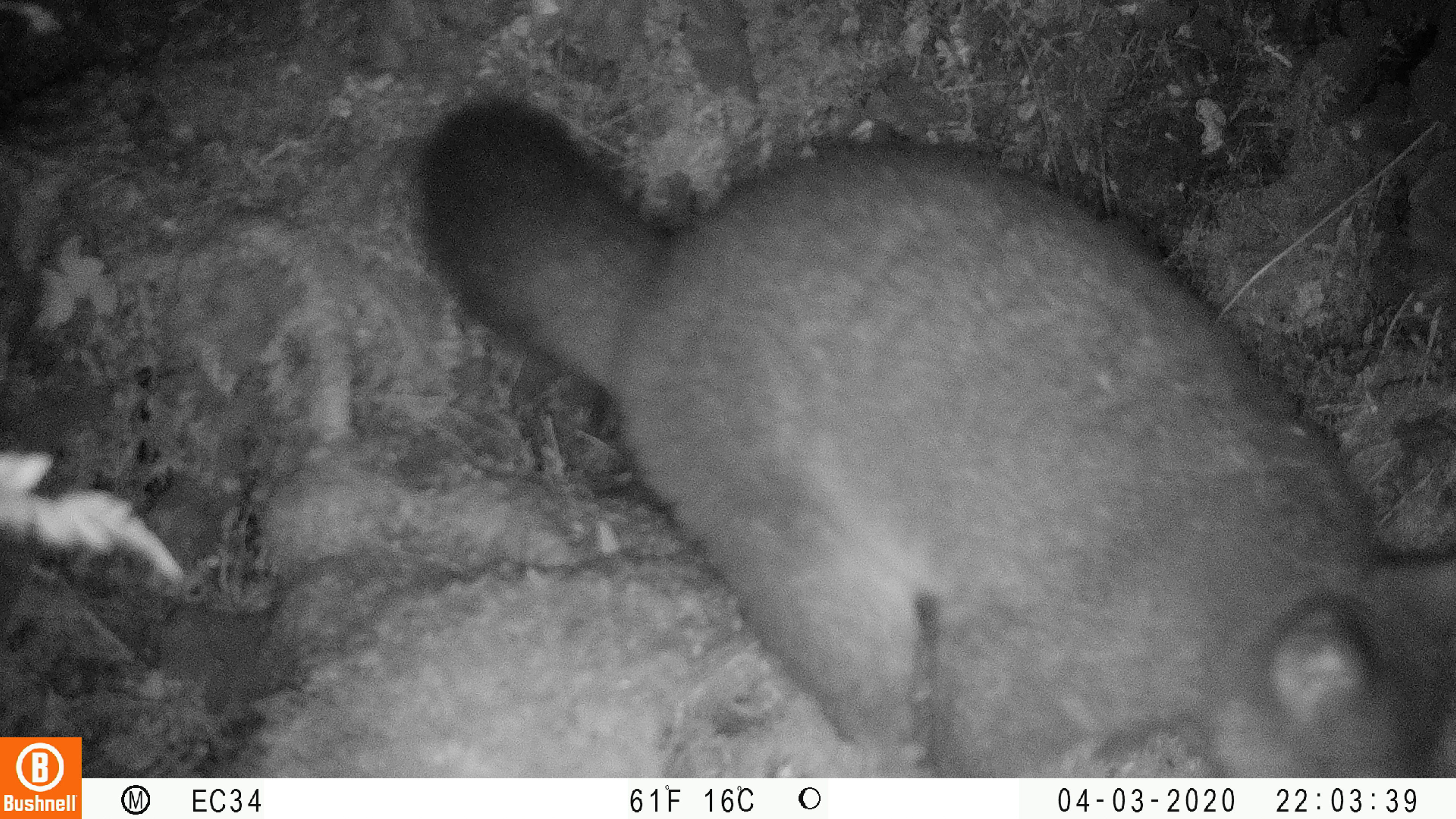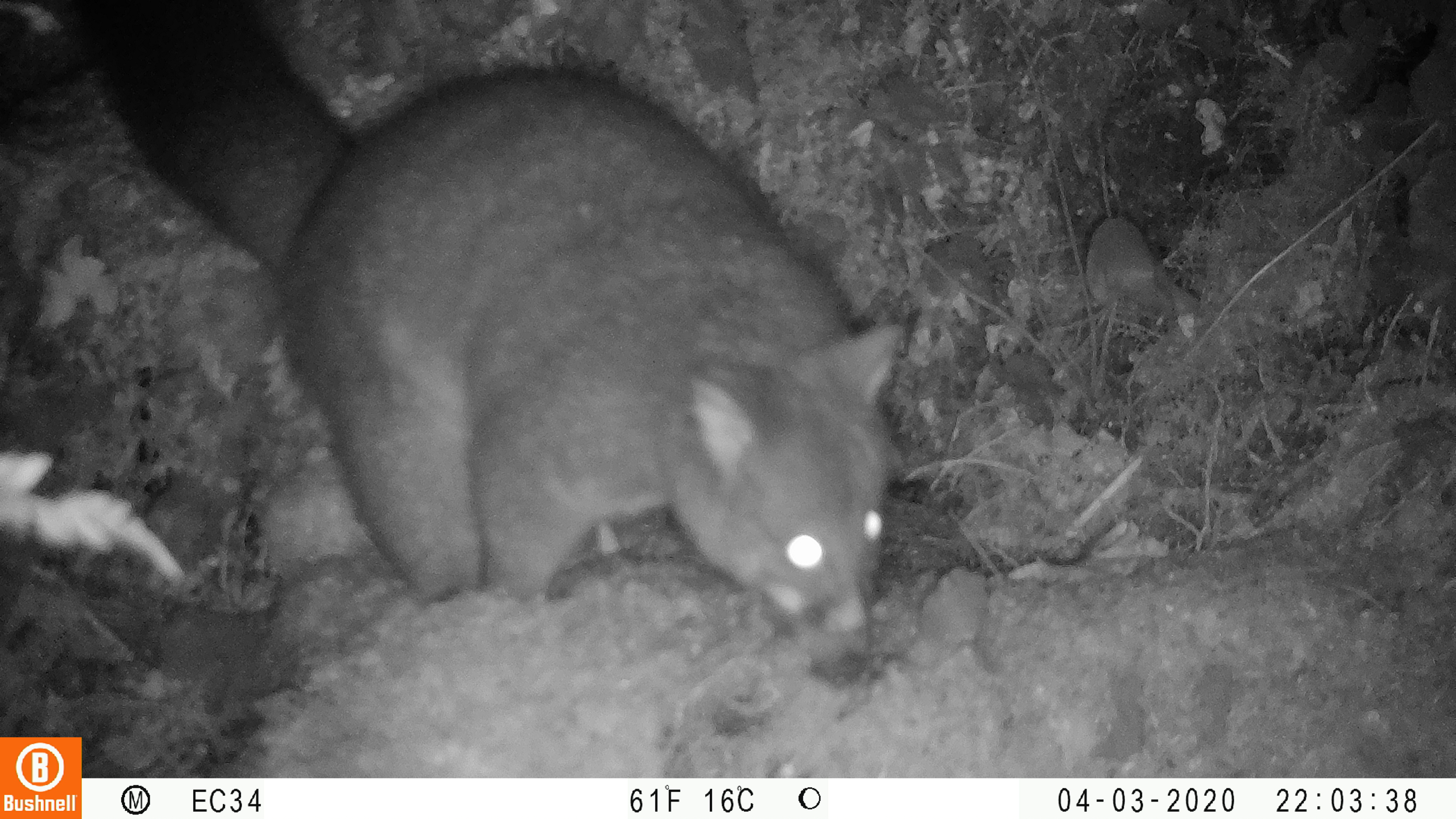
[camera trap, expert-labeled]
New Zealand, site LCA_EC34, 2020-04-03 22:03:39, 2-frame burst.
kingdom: Animalia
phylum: Chordata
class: Mammalia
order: Diprotodontia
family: Phalangeridae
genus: Trichosurus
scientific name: Trichosurus vulpecula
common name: common brushtail possum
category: possum